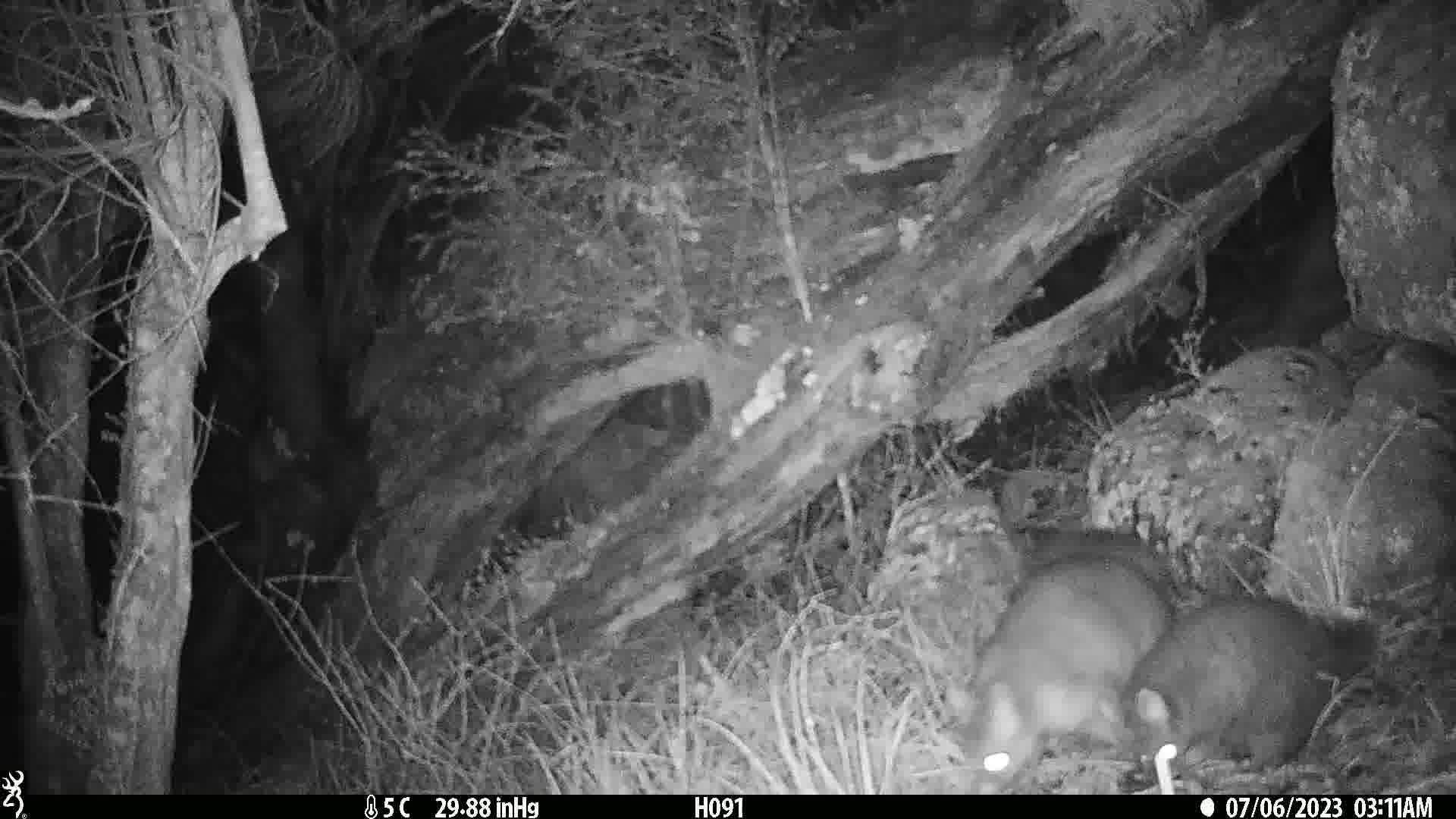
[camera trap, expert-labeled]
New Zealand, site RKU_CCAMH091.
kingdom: Animalia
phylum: Chordata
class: Mammalia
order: Diprotodontia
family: Phalangeridae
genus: Trichosurus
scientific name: Trichosurus vulpecula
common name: common brushtail possum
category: possum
Possum (common brushtail possum) (Trichosurus vulpecula).